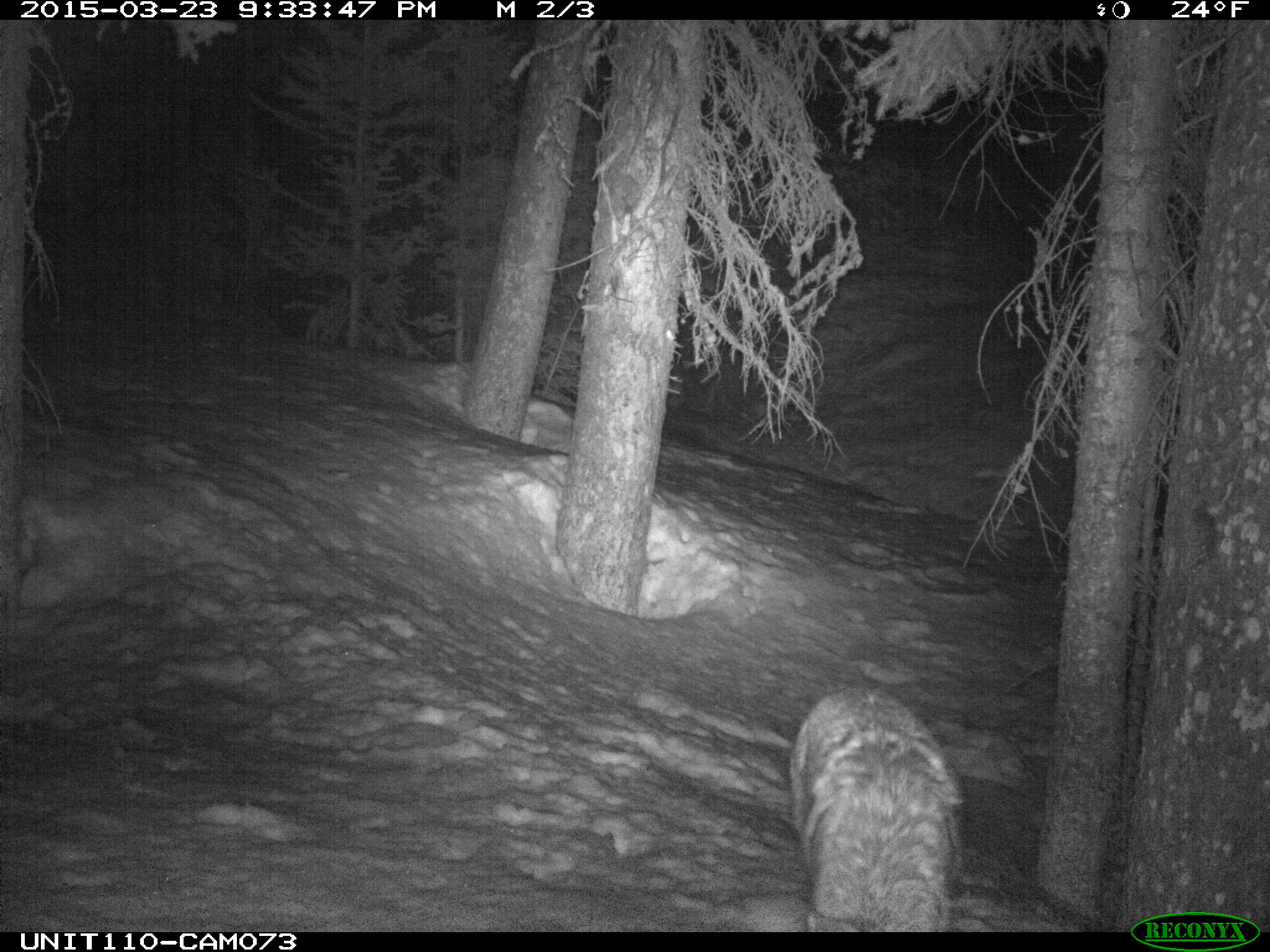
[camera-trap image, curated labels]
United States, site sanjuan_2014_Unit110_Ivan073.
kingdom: Animalia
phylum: Chordata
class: Mammalia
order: Carnivora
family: Canidae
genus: Canis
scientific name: Canis latrans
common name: coyote